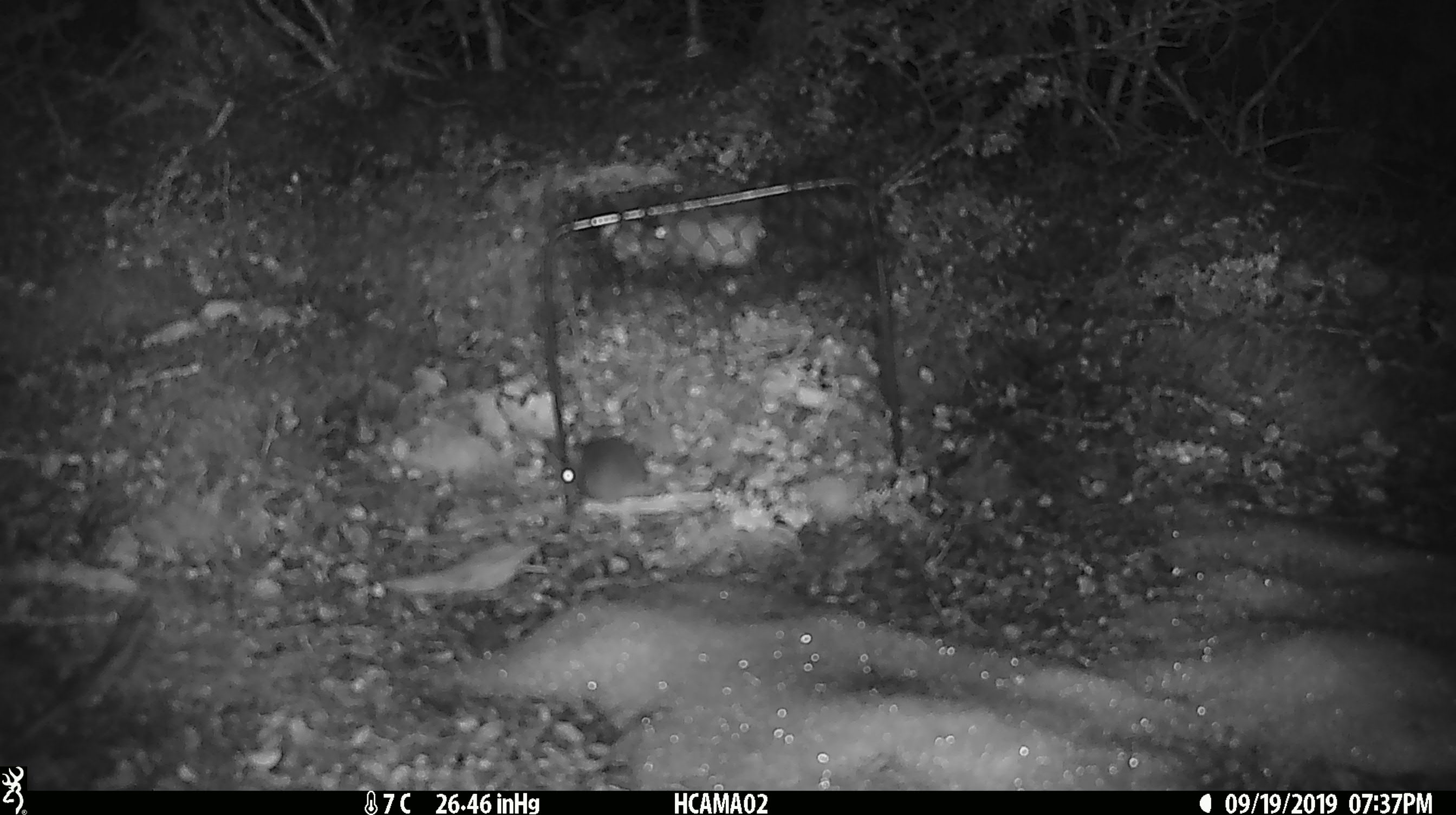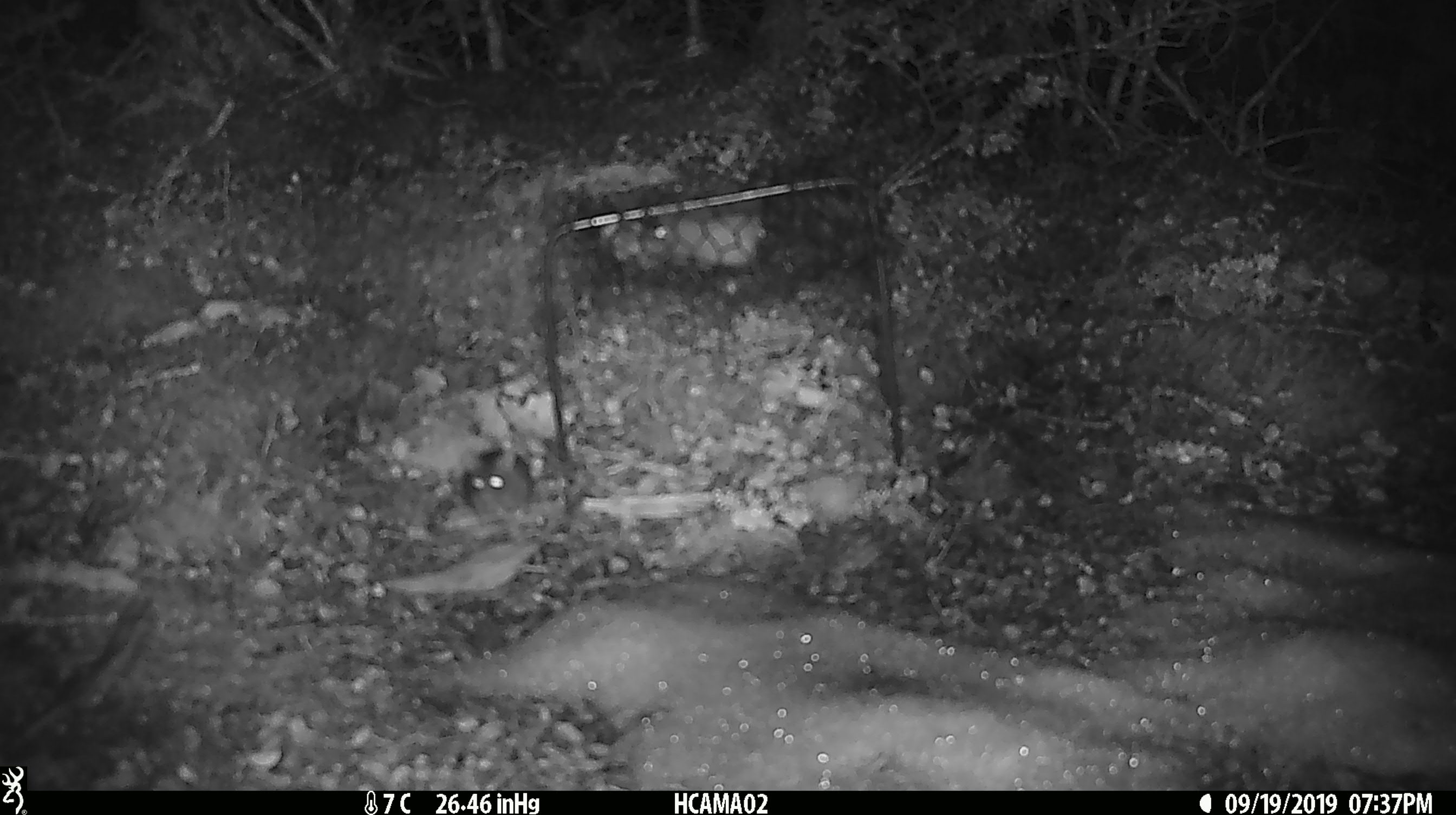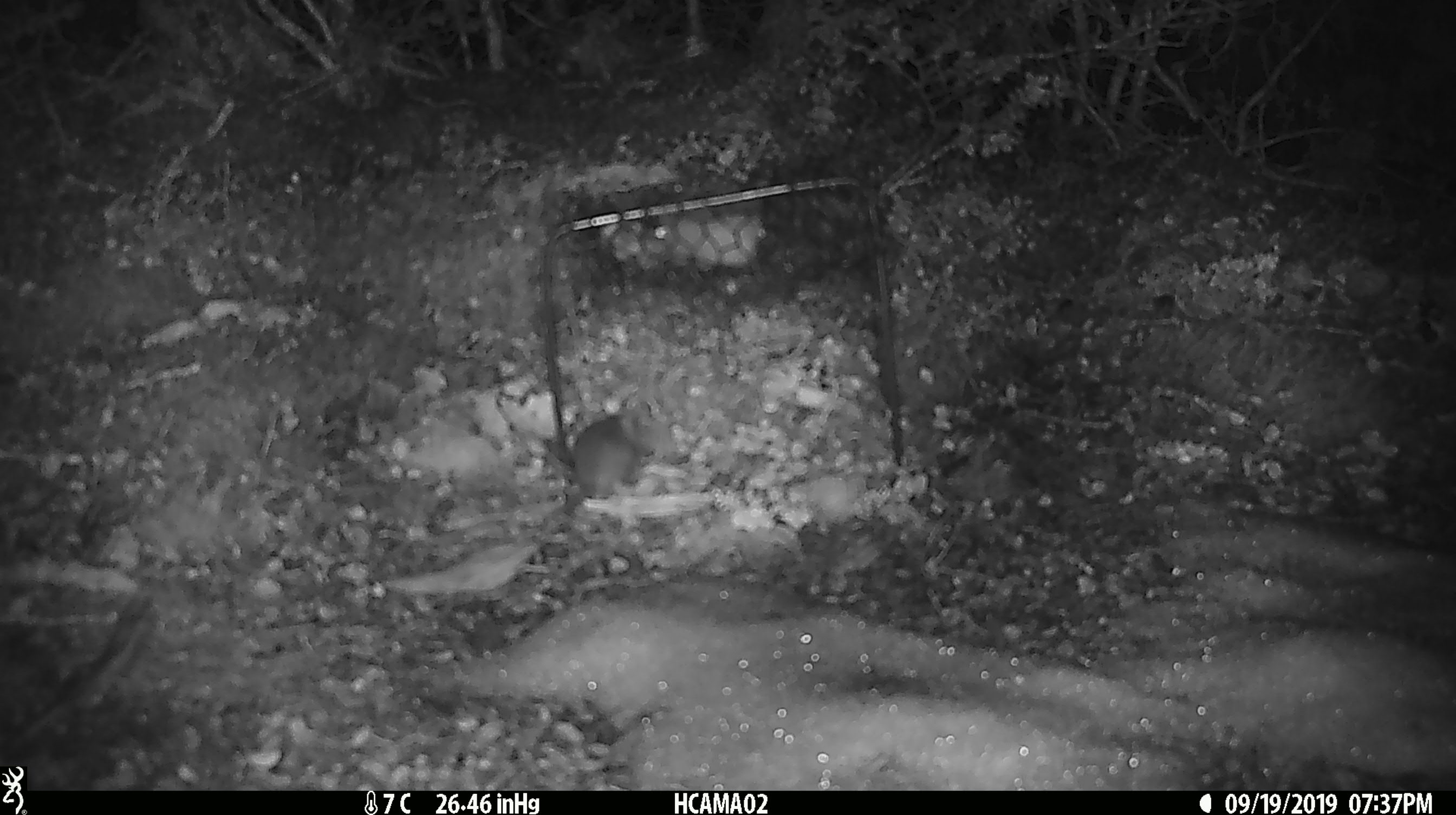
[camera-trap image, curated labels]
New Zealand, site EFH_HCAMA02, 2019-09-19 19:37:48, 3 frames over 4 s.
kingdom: Animalia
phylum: Chordata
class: Mammalia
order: Rodentia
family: Muridae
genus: Mus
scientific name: Mus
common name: mouse